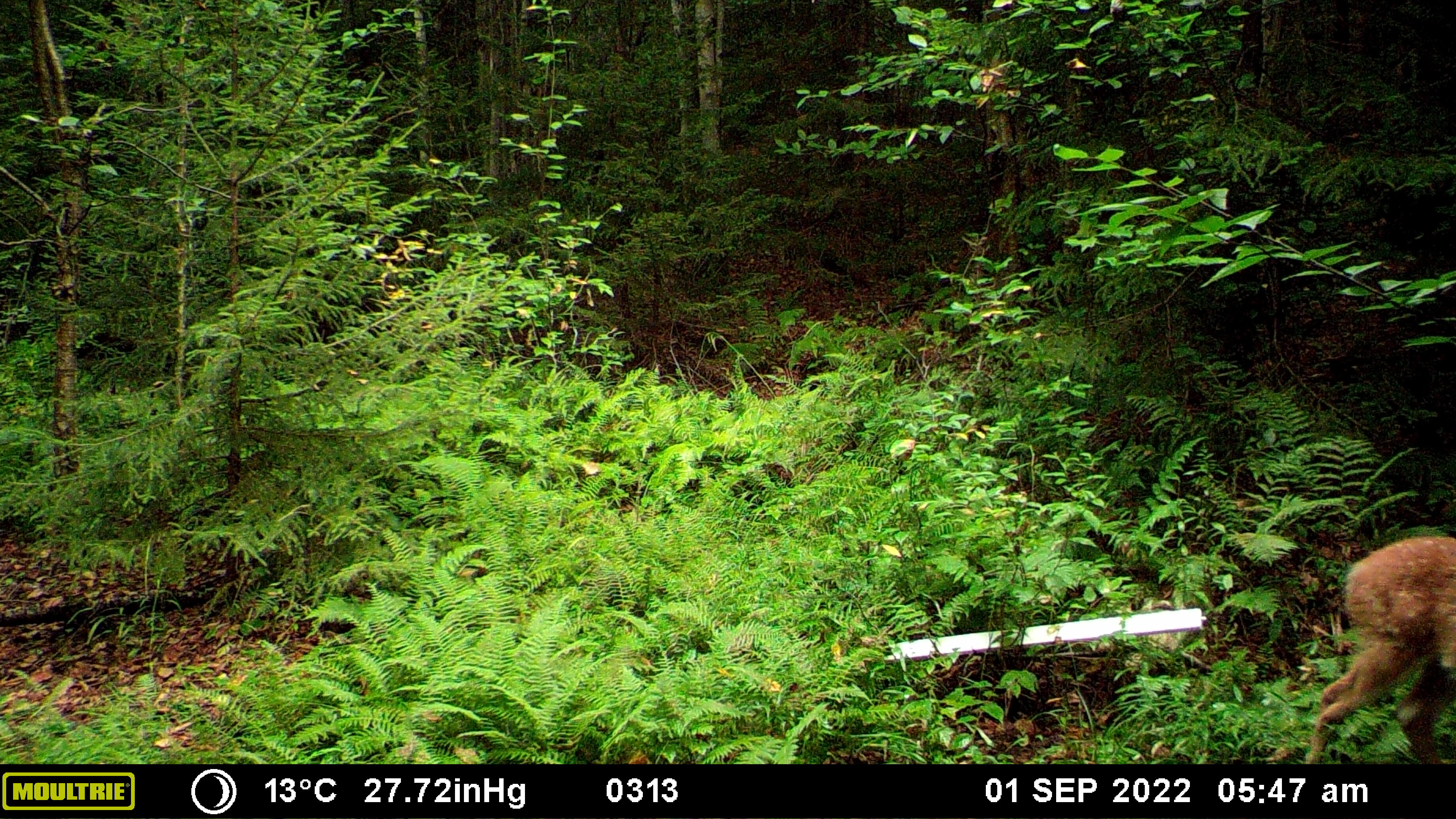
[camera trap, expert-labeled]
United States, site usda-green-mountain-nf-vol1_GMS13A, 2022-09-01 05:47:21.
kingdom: Animalia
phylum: Chordata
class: Mammalia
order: Artiodactyla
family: Cervidae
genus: Odocoileus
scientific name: Odocoileus virginianus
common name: white-tailed deer